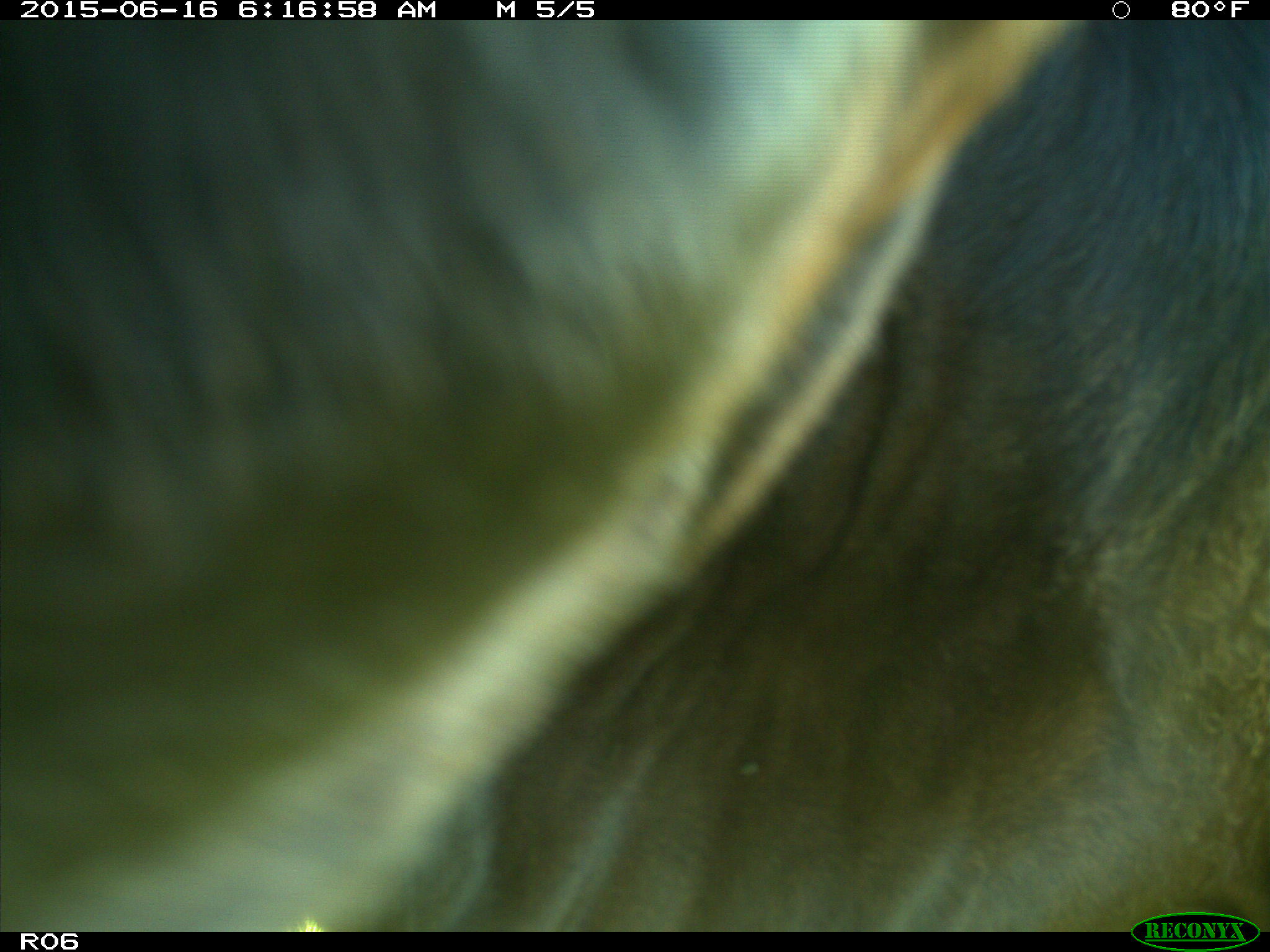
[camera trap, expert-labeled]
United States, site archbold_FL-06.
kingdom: Animalia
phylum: Chordata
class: Mammalia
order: Artiodactyla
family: Bovidae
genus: Bos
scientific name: Bos taurus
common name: domestic cow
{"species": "Bos taurus (domestic cow)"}